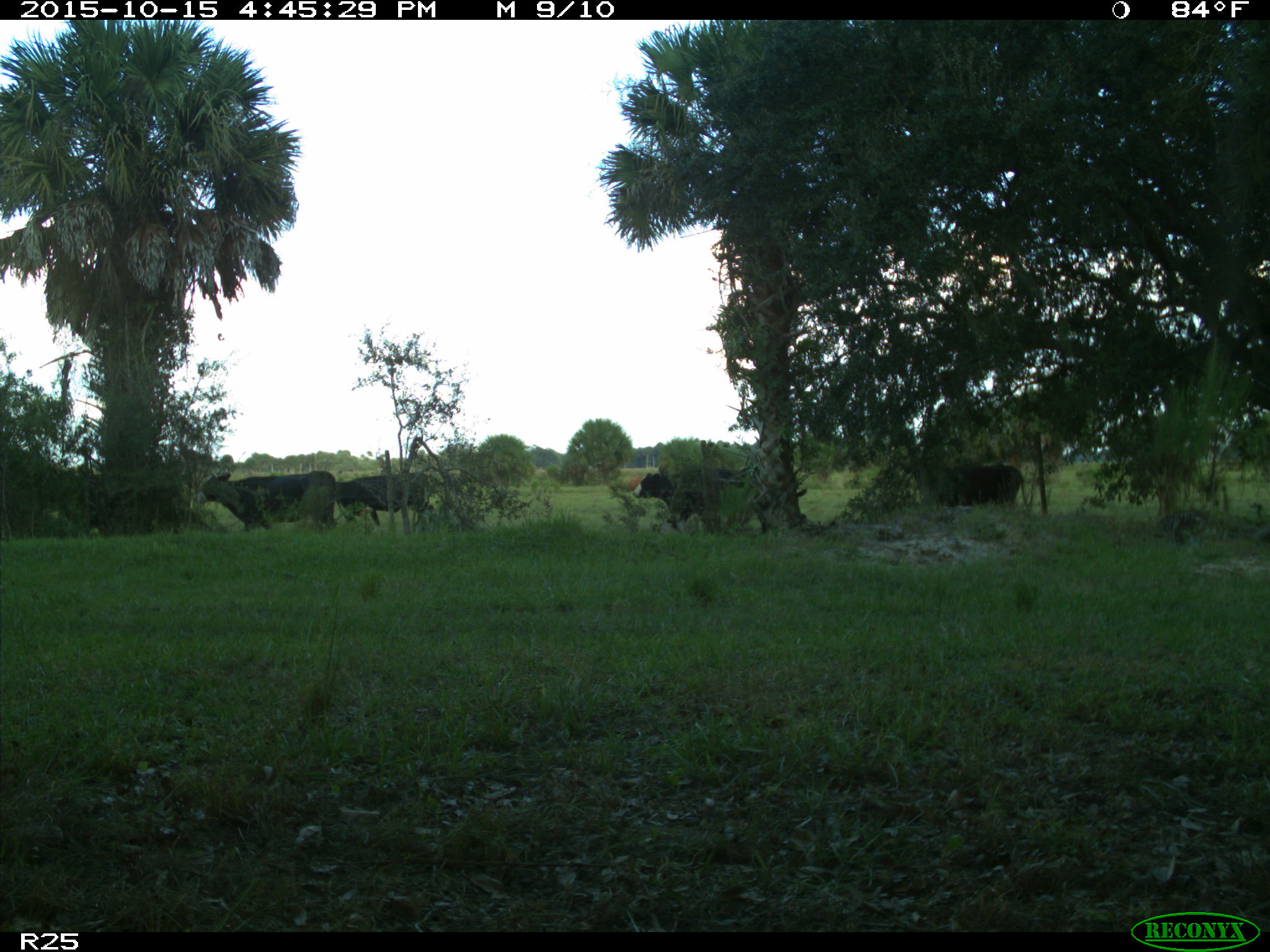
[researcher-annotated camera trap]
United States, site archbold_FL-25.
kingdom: Animalia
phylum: Chordata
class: Mammalia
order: Artiodactyla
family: Bovidae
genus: Bos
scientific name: Bos taurus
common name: domestic cow